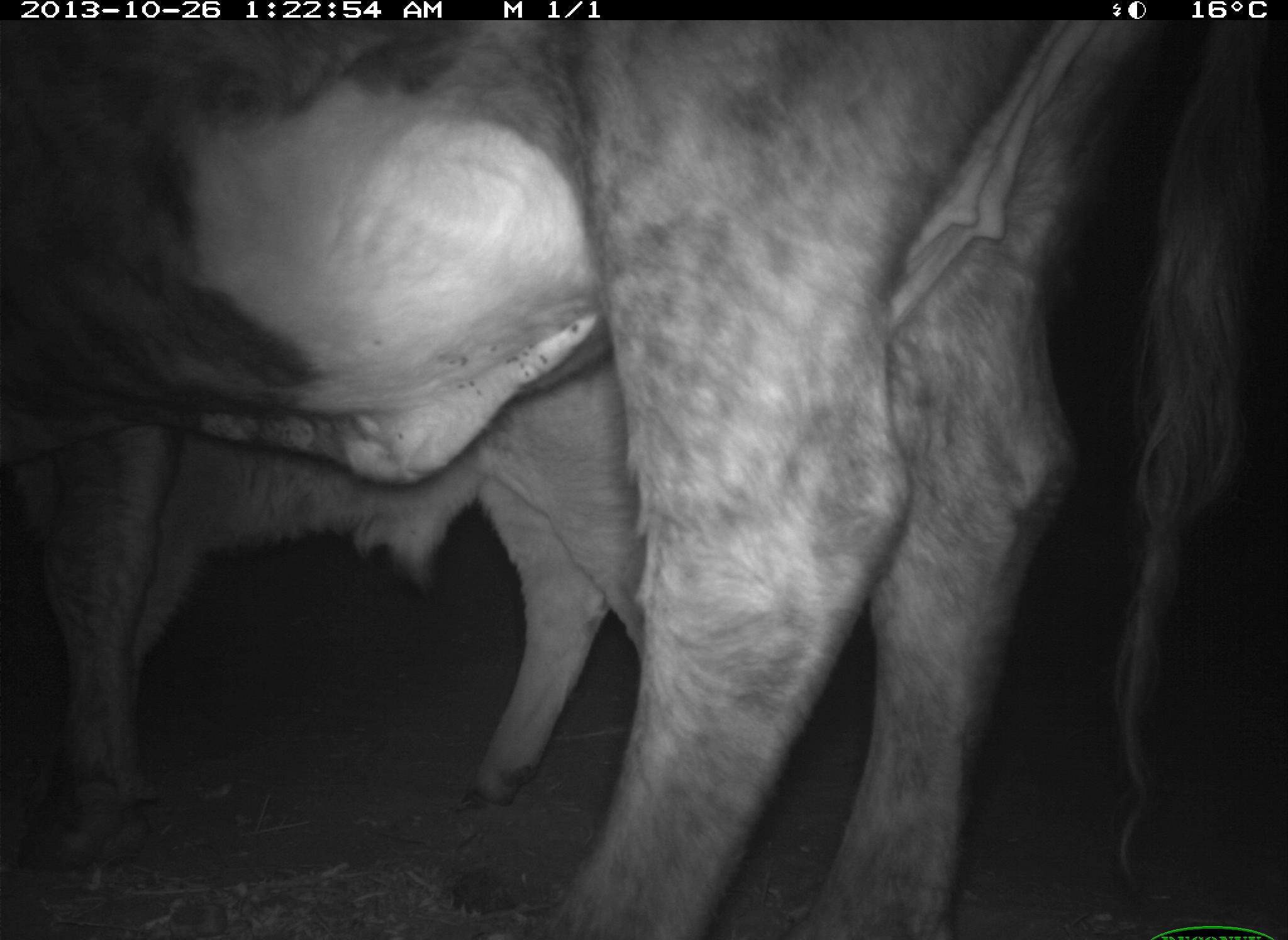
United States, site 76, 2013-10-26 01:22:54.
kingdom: Animalia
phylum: Chordata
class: Mammalia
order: Artiodactyla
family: Bovidae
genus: Bos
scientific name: Bos taurus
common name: cow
Cow (Bos taurus).